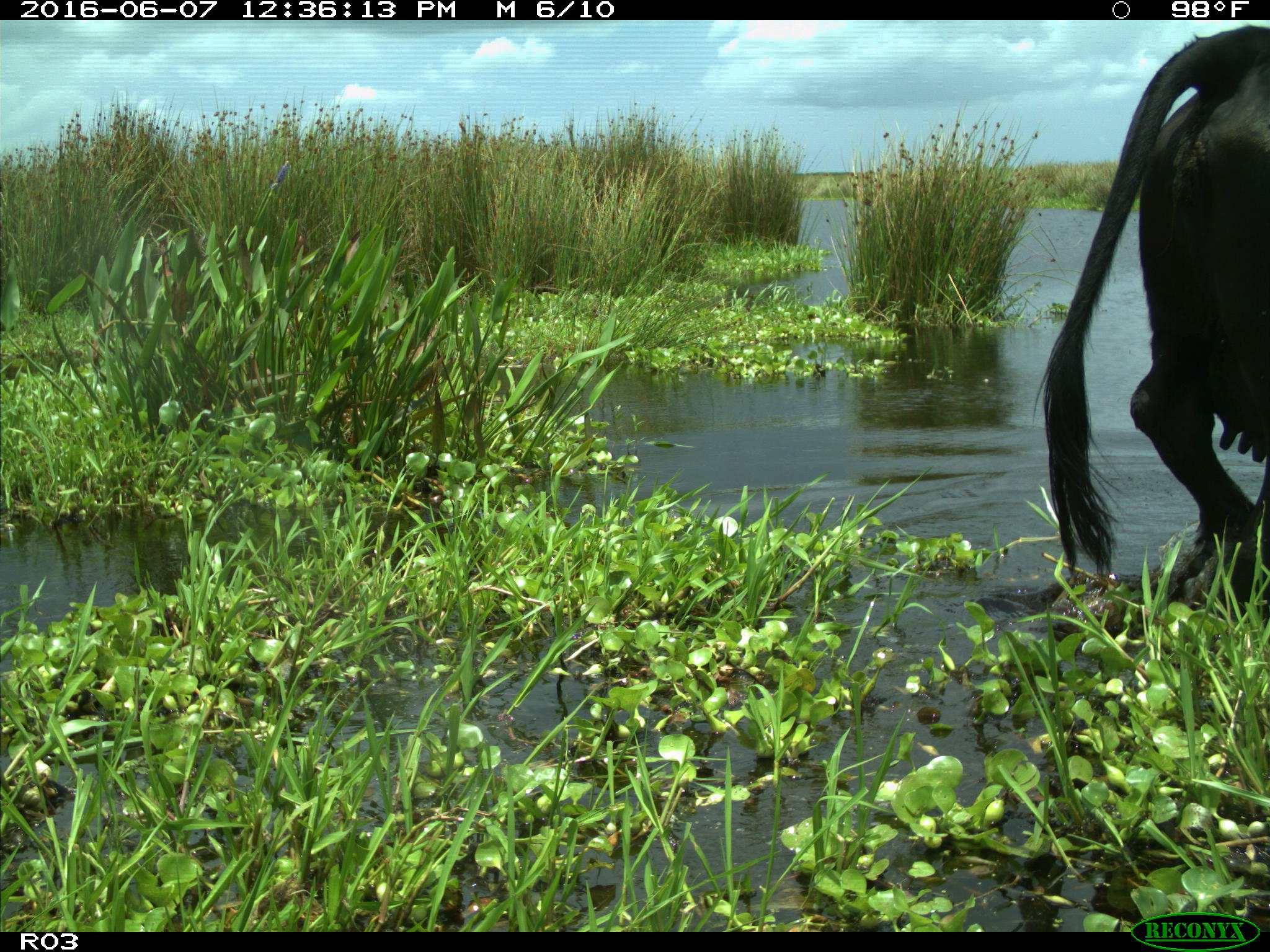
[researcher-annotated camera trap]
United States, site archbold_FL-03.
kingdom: Animalia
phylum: Chordata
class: Mammalia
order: Artiodactyla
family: Bovidae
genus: Bos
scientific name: Bos taurus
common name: domestic cow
Bos taurus (domestic cow).